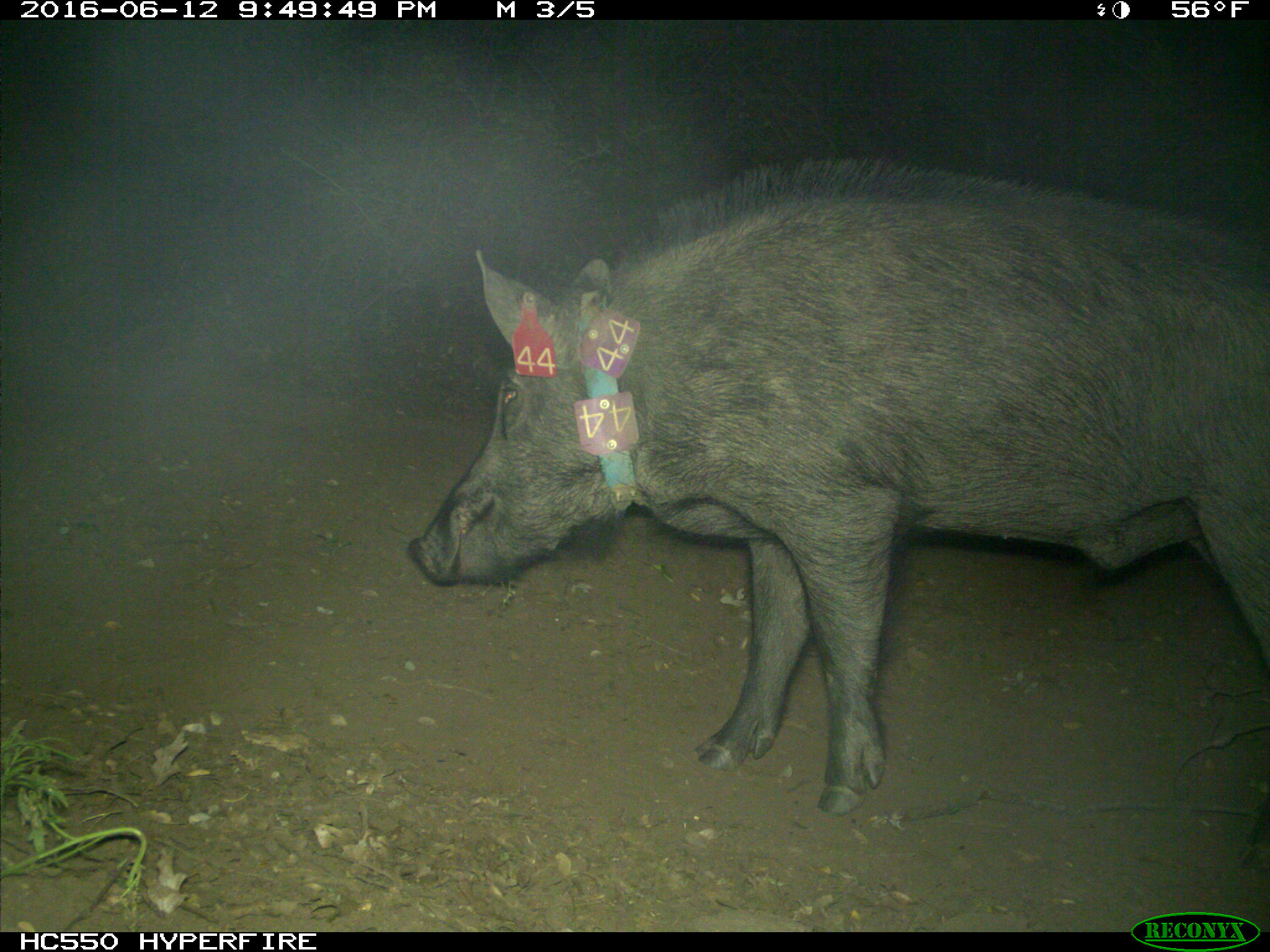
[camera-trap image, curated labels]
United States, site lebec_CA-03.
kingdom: Animalia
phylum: Chordata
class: Mammalia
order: Artiodactyla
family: Suidae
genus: Sus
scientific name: Sus scrofa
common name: wild boar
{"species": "Sus scrofa (wild boar)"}